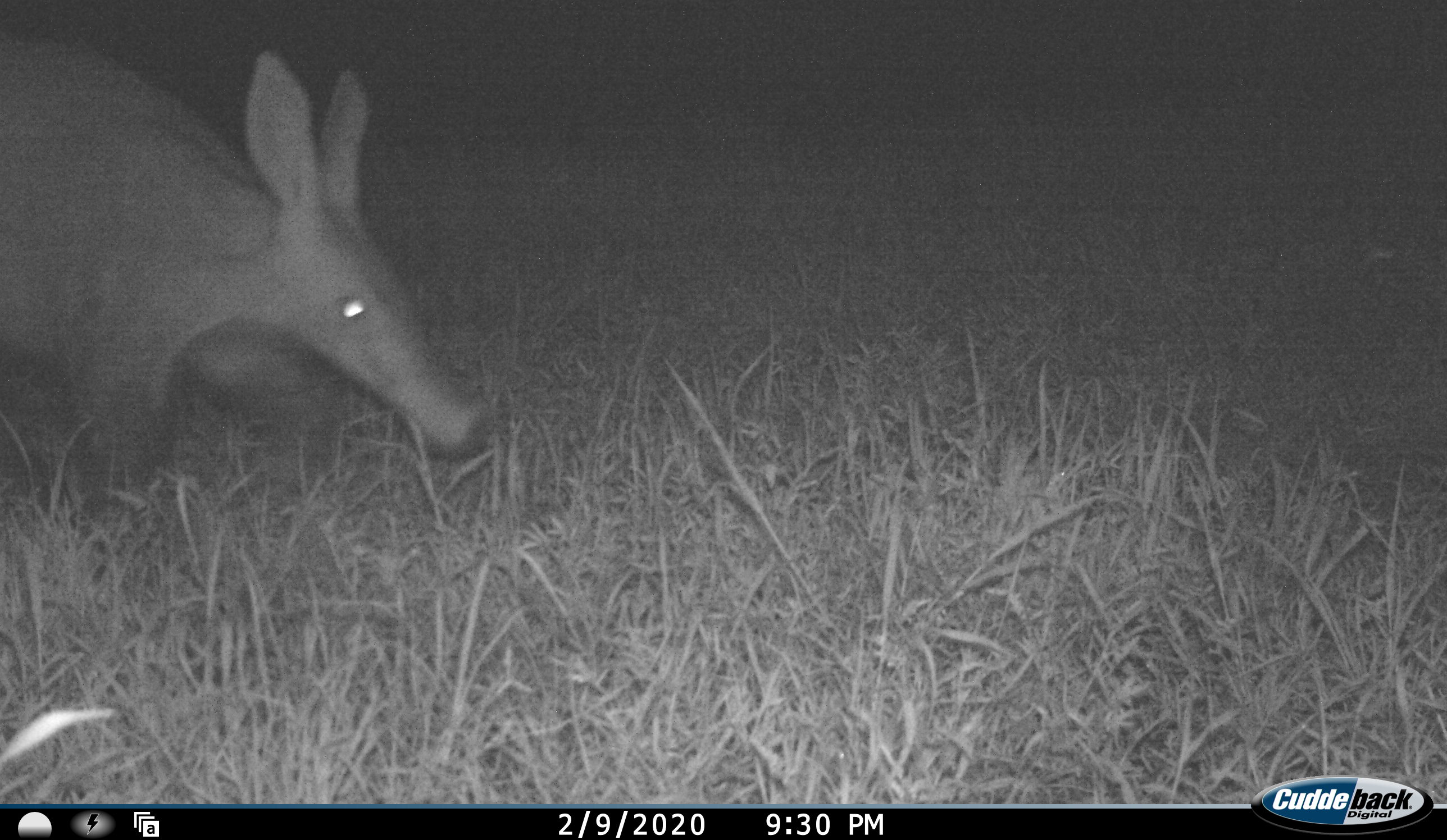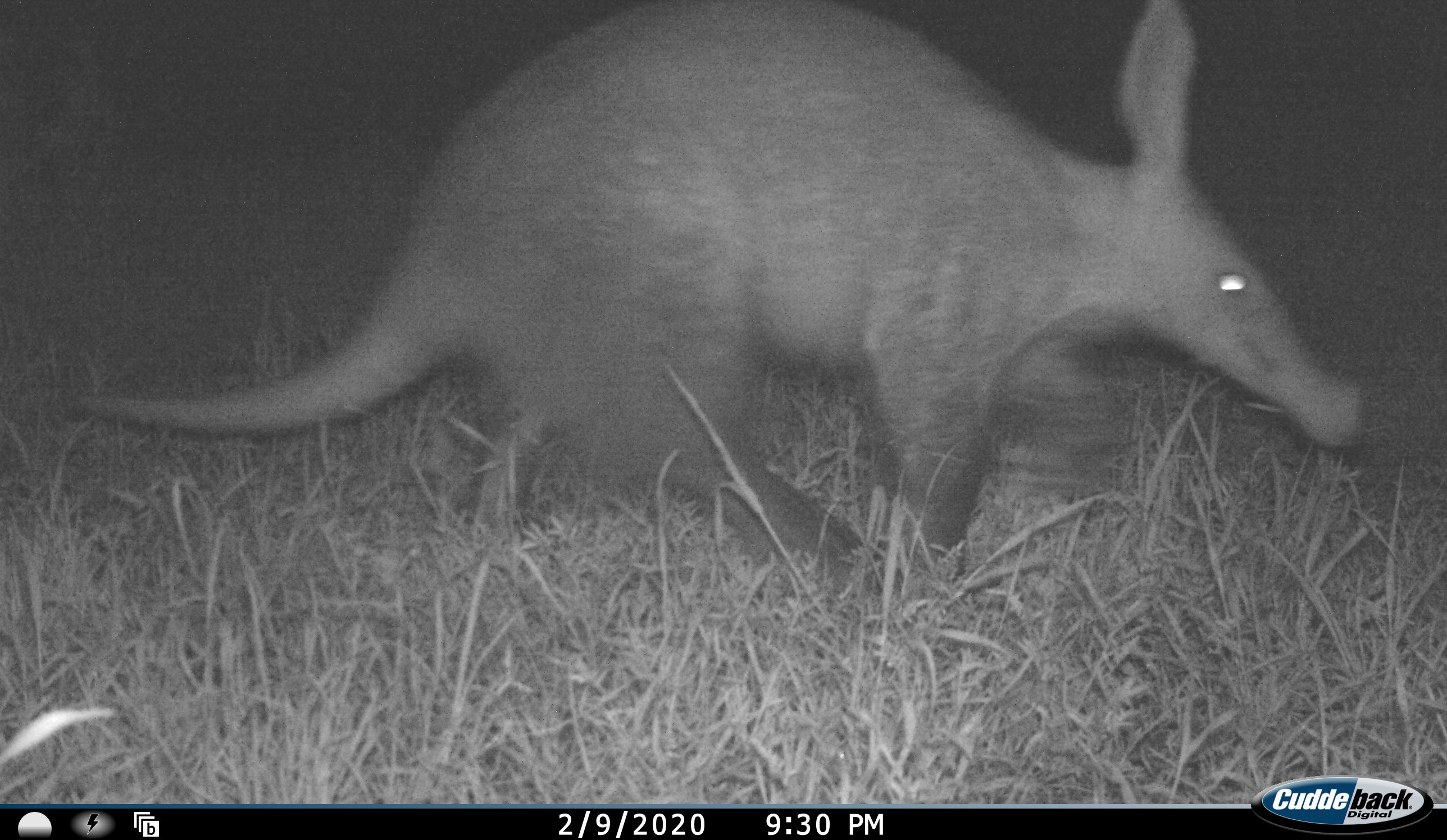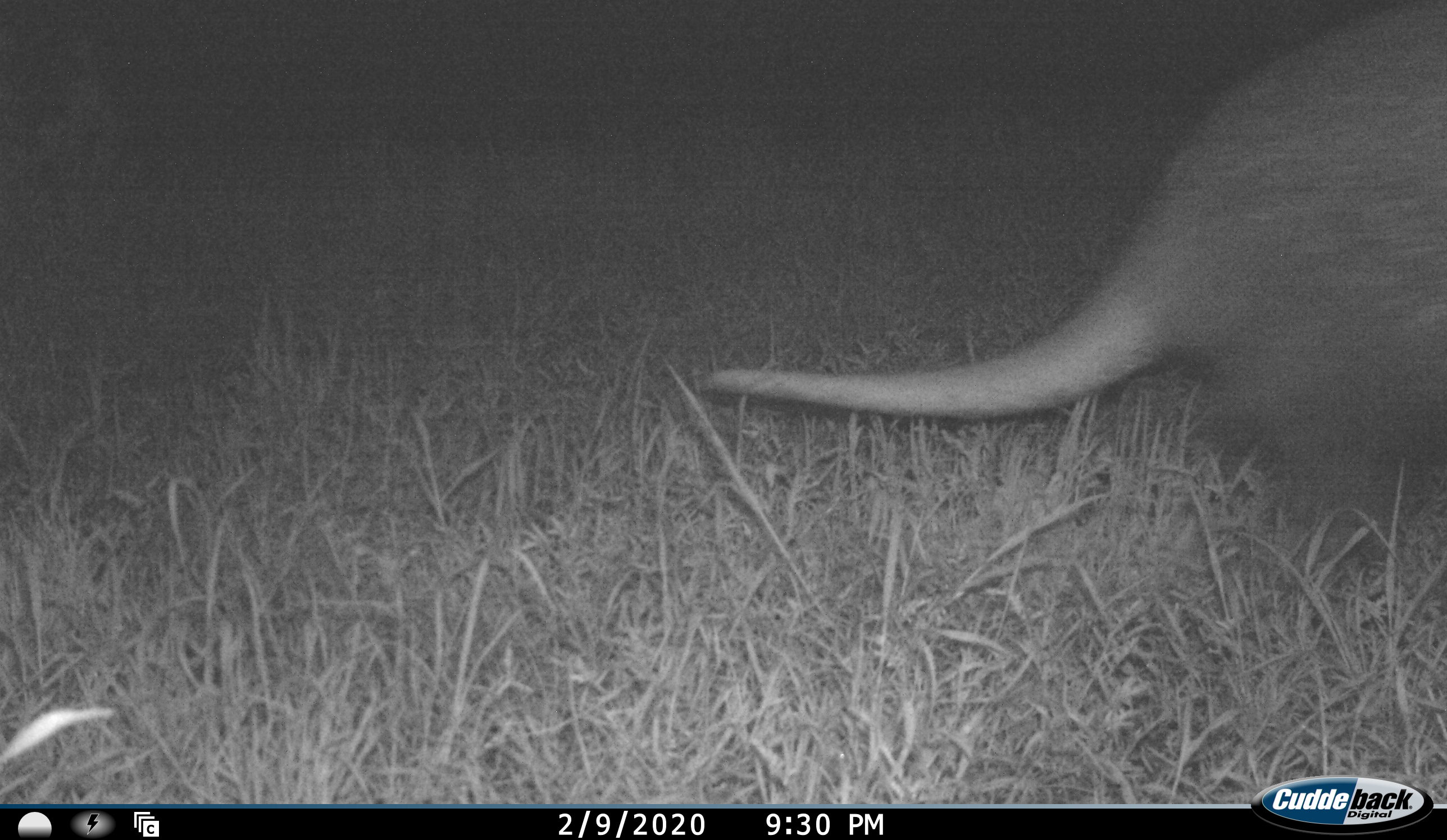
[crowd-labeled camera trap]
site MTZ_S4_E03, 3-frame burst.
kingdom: Animalia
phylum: Chordata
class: Mammalia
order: Tubulidentata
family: Orycteropodidae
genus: Orycteropus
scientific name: Orycteropus afer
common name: aardvark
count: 1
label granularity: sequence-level